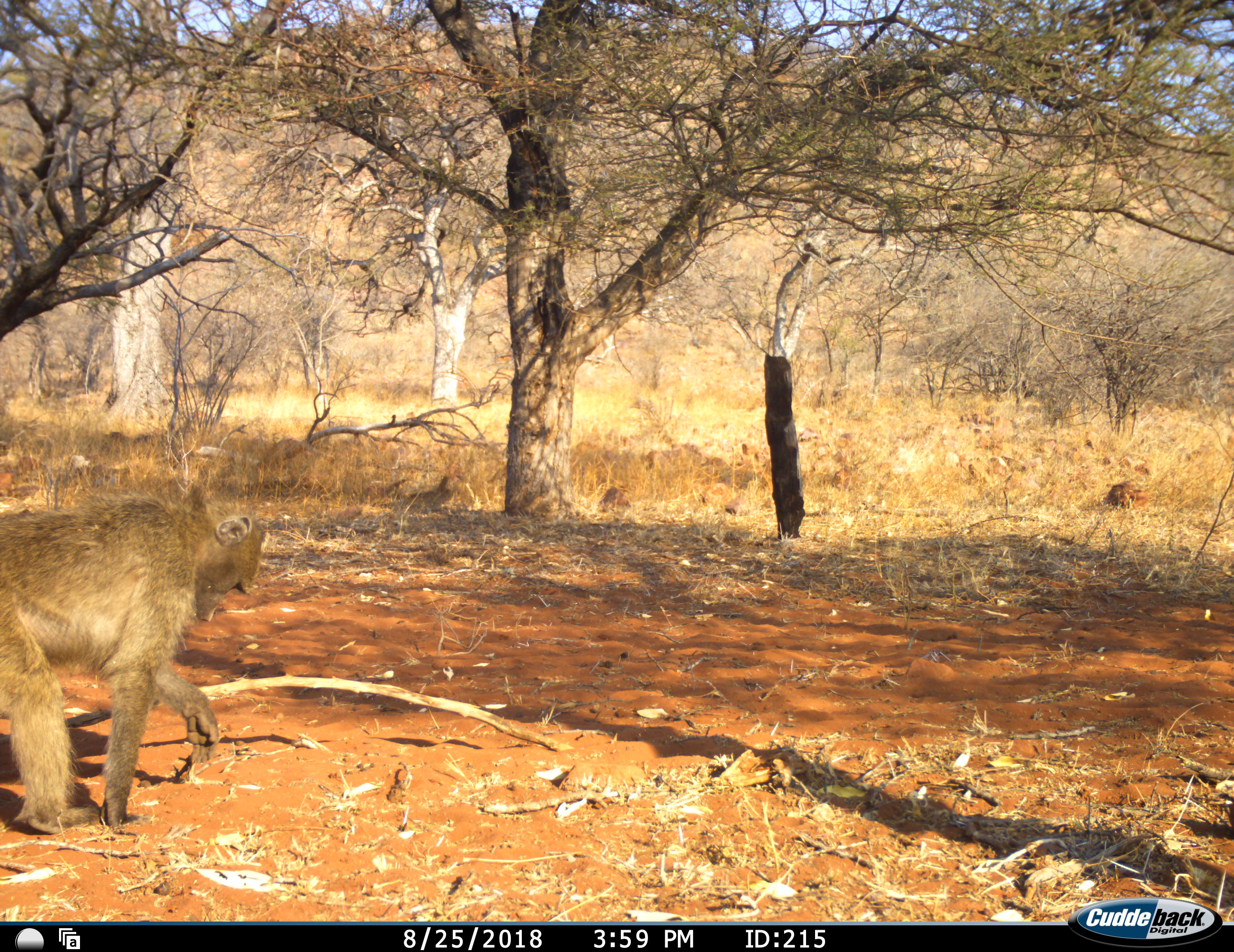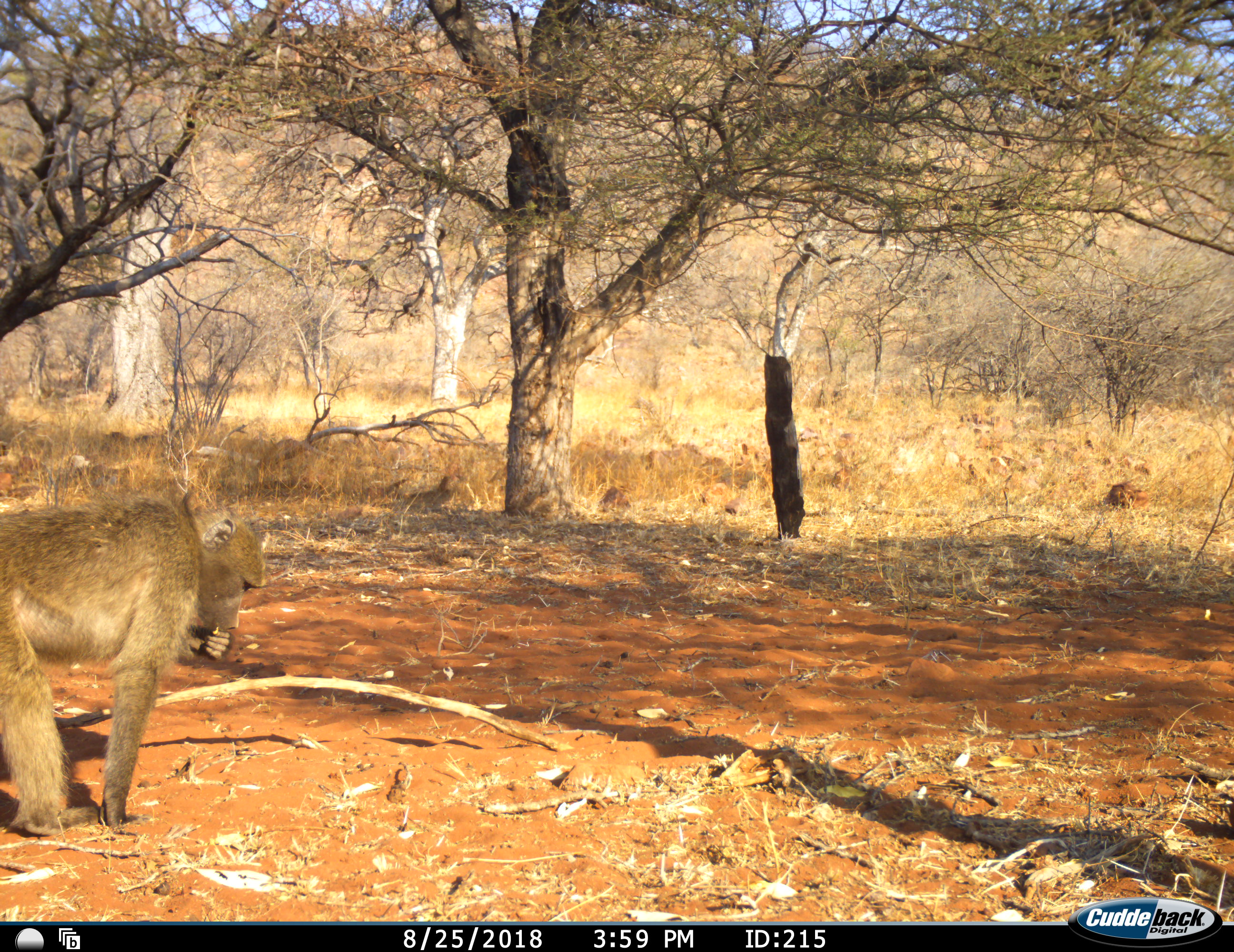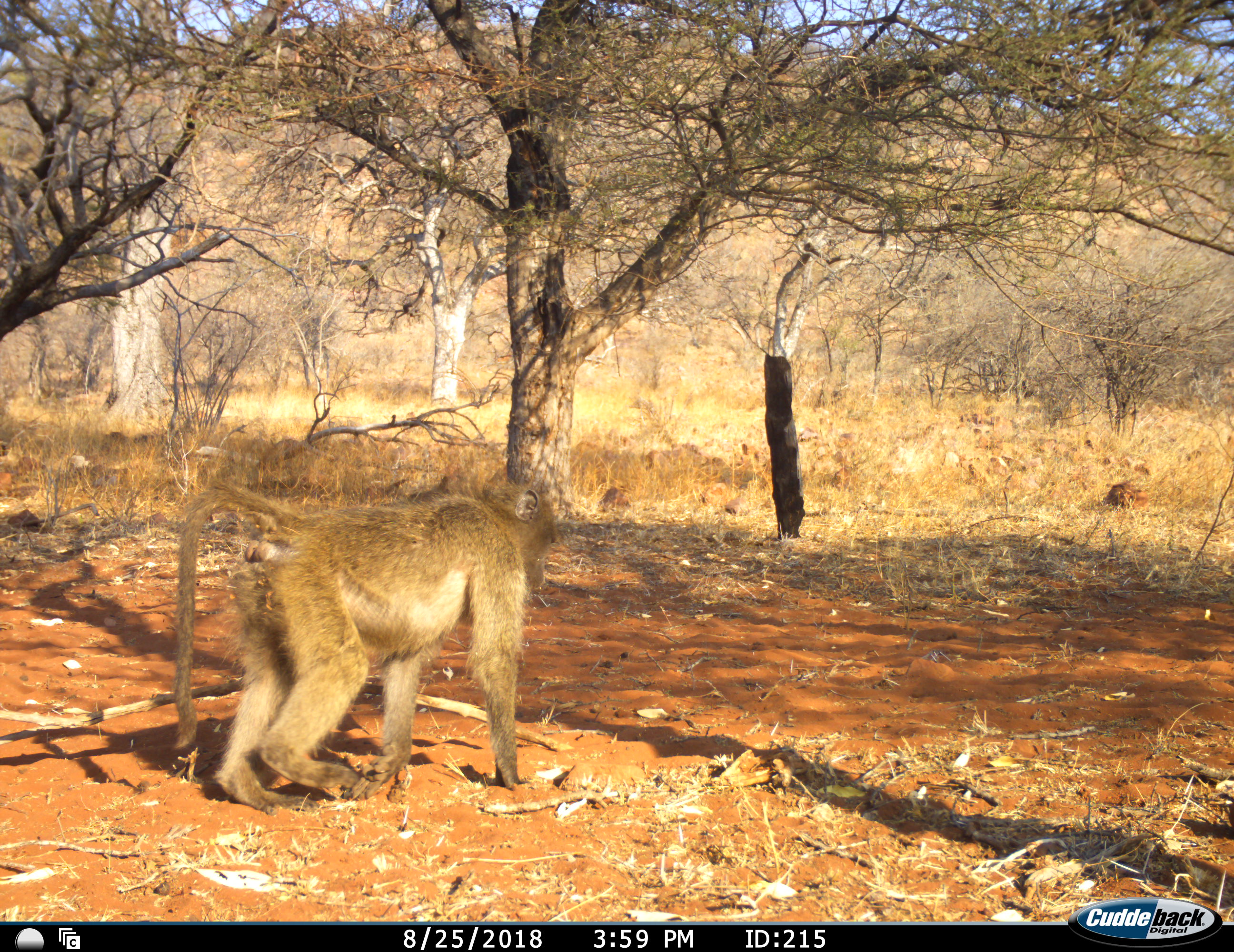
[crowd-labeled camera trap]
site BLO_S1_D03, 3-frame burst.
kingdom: Animalia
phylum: Chordata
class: Mammalia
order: Primates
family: Cercopithecidae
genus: Papio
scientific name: Papio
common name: baboon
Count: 1.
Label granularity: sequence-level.